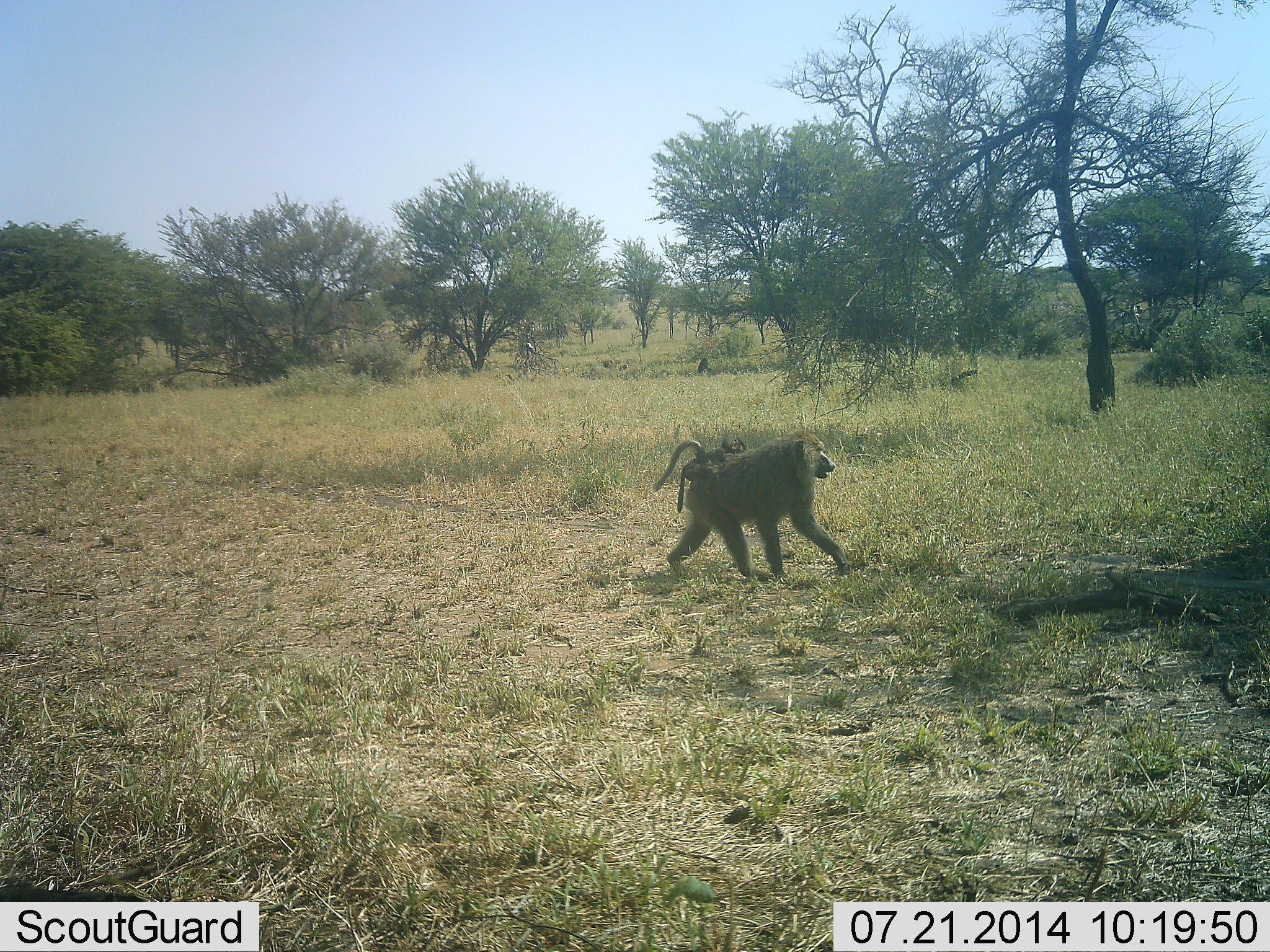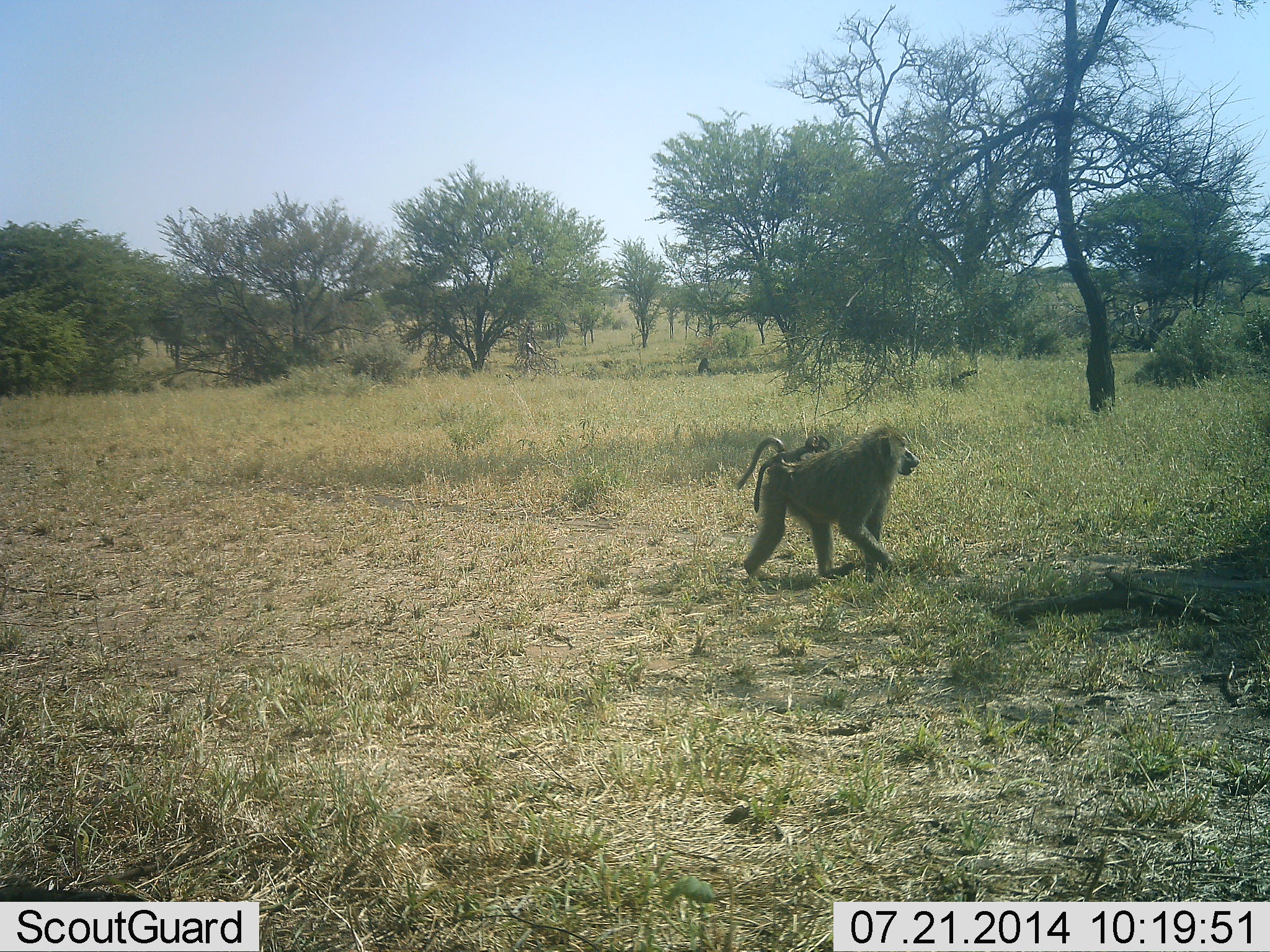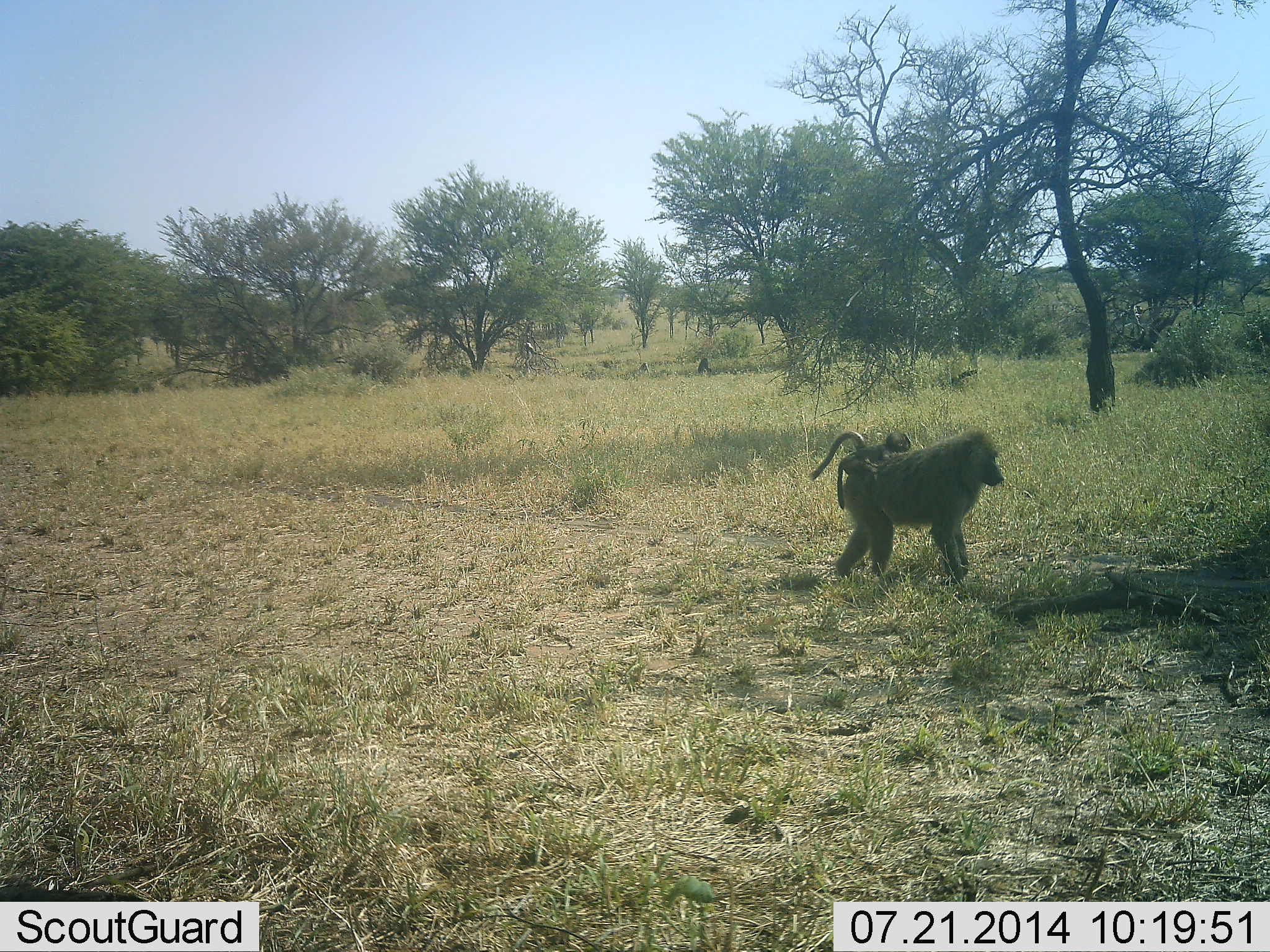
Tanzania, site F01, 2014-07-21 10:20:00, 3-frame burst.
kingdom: Animalia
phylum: Chordata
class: Mammalia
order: Primates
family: Cercopithecidae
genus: Papio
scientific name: Papio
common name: baboon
Baboon (Papio), count 2. Behavior (volunteer vote fractions): standing 0%, resting 20%, moving 100%, interacting 20%. Young present (vote fraction): 90%. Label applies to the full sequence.